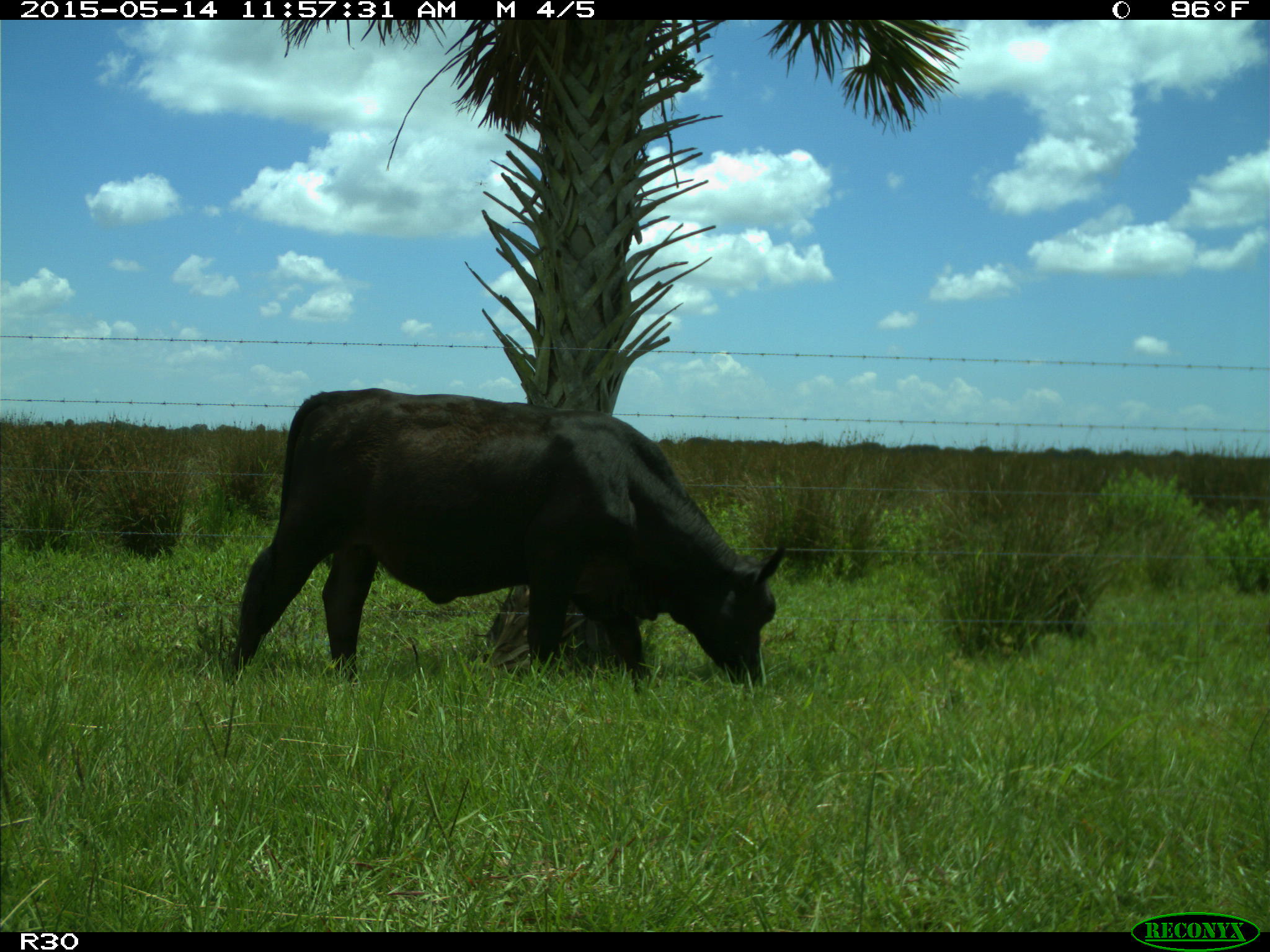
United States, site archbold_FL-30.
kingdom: Animalia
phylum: Chordata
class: Mammalia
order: Artiodactyla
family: Bovidae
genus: Bos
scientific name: Bos taurus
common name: domestic cow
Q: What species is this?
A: Bos taurus (domestic cow).